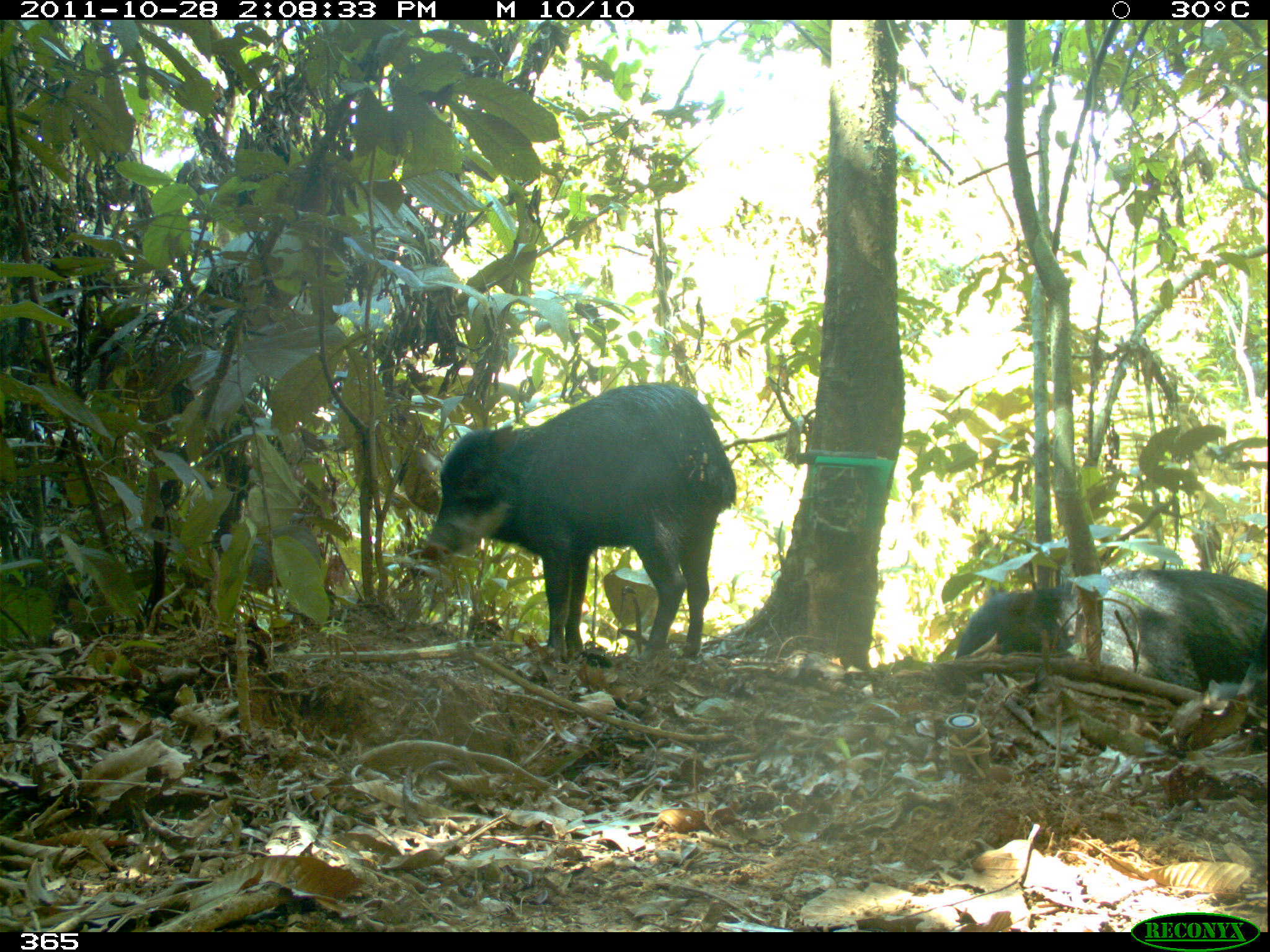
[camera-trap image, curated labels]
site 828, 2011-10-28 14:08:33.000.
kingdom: Animalia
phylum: Chordata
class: Mammalia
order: Artiodactyla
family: Tayassuidae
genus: Tayassu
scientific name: Tayassu pecari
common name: white-lipped peccary